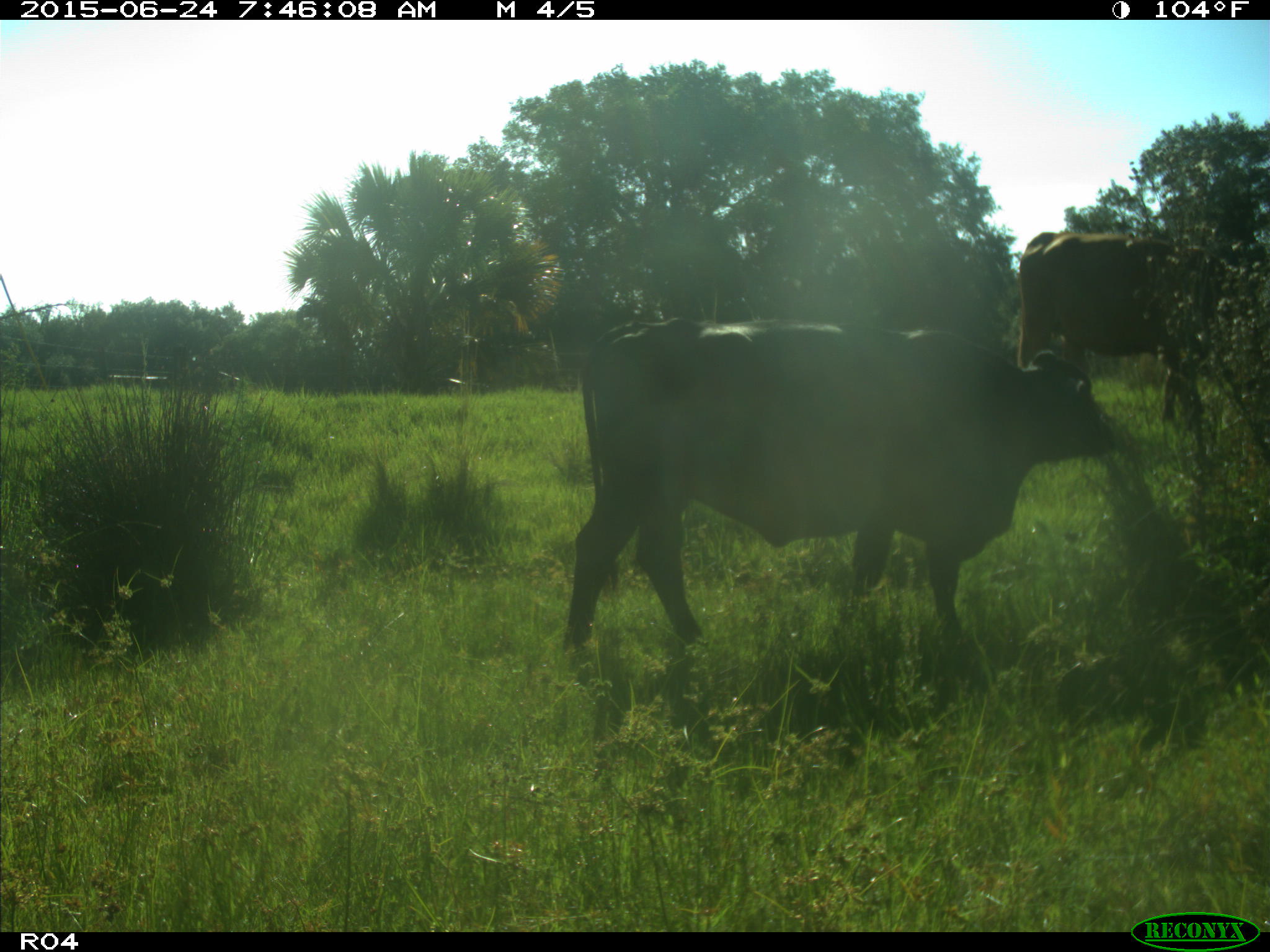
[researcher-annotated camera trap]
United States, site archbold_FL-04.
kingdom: Animalia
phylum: Chordata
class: Mammalia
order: Artiodactyla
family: Bovidae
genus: Bos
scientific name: Bos taurus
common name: domestic cow